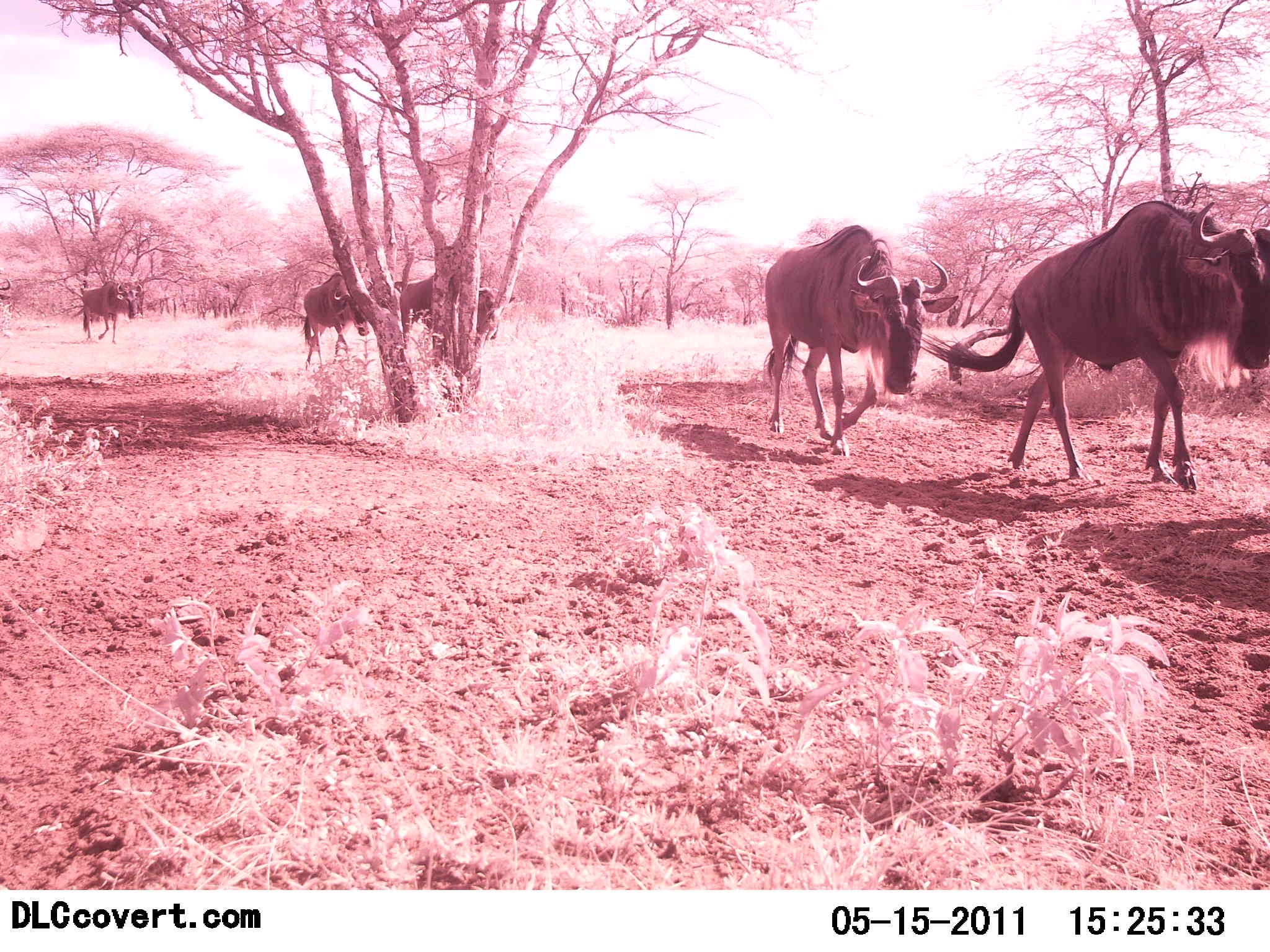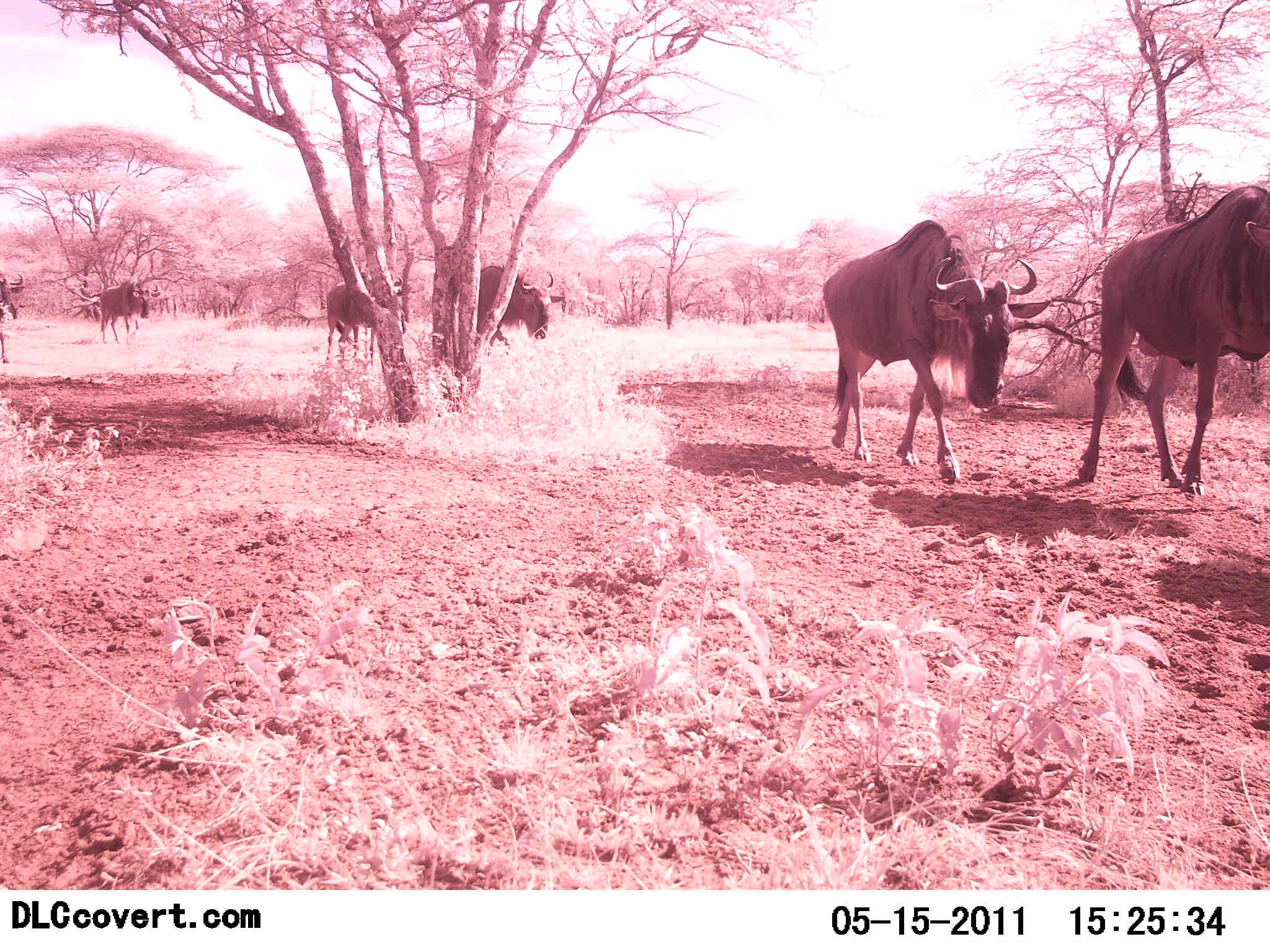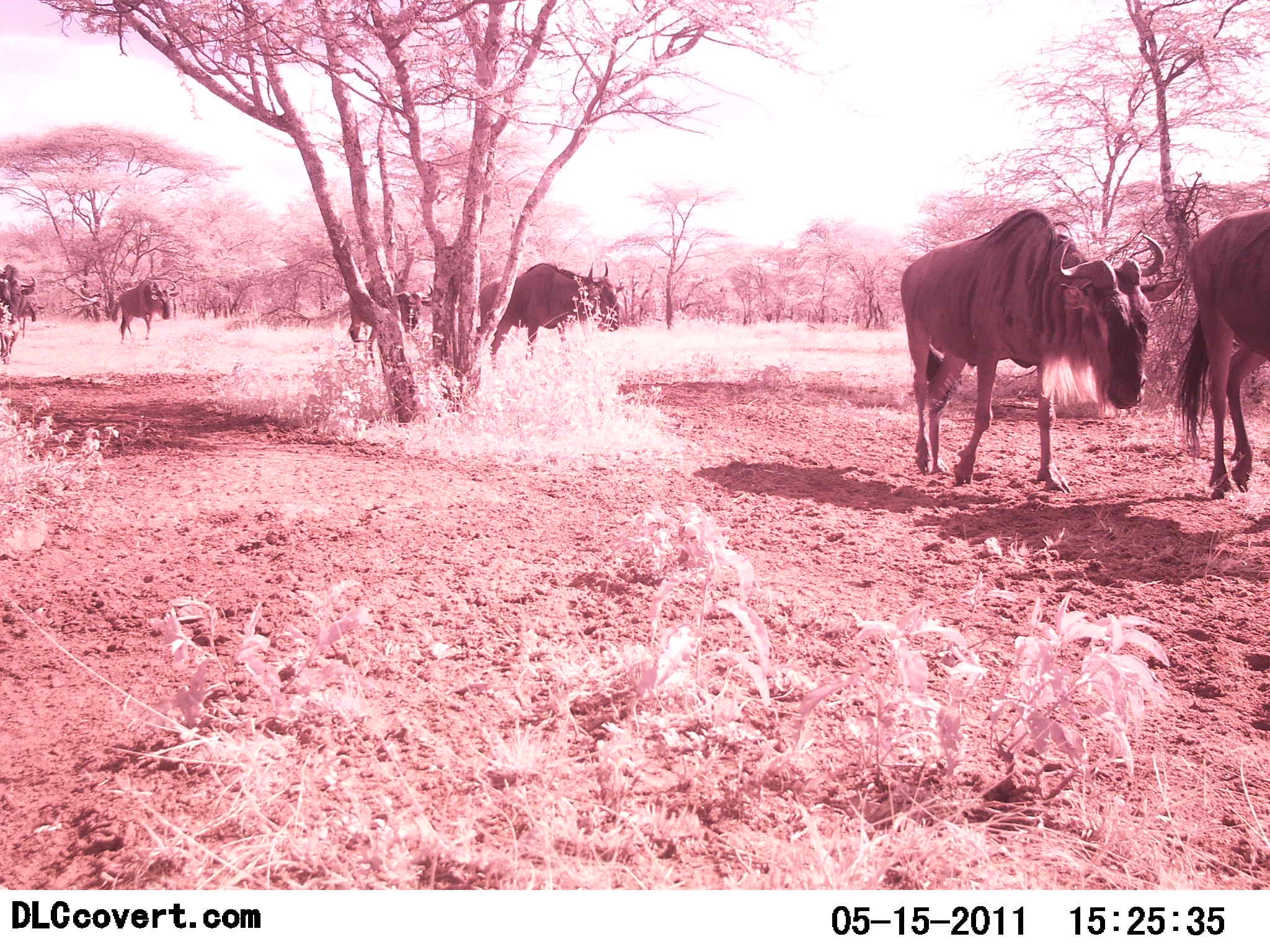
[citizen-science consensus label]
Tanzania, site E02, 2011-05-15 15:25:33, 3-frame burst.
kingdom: Animalia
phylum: Chordata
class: Mammalia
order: Artiodactyla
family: Bovidae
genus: Connochaetes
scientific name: Connochaetes taurinus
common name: blue wildebeest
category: wildebeest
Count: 6.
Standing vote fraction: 18%.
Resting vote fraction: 0%.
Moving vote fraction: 91%.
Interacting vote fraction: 0%.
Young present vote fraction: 0%.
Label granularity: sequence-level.